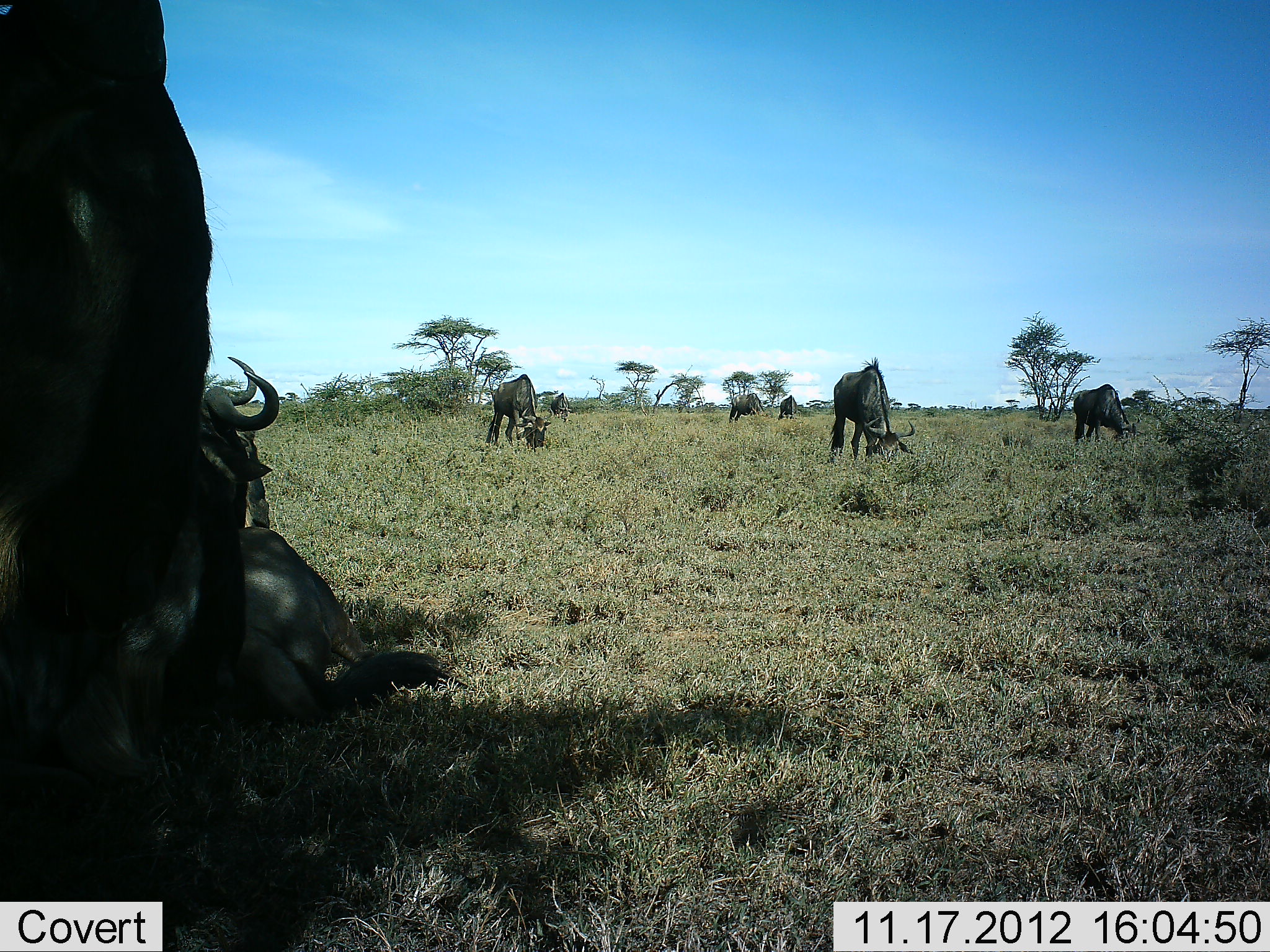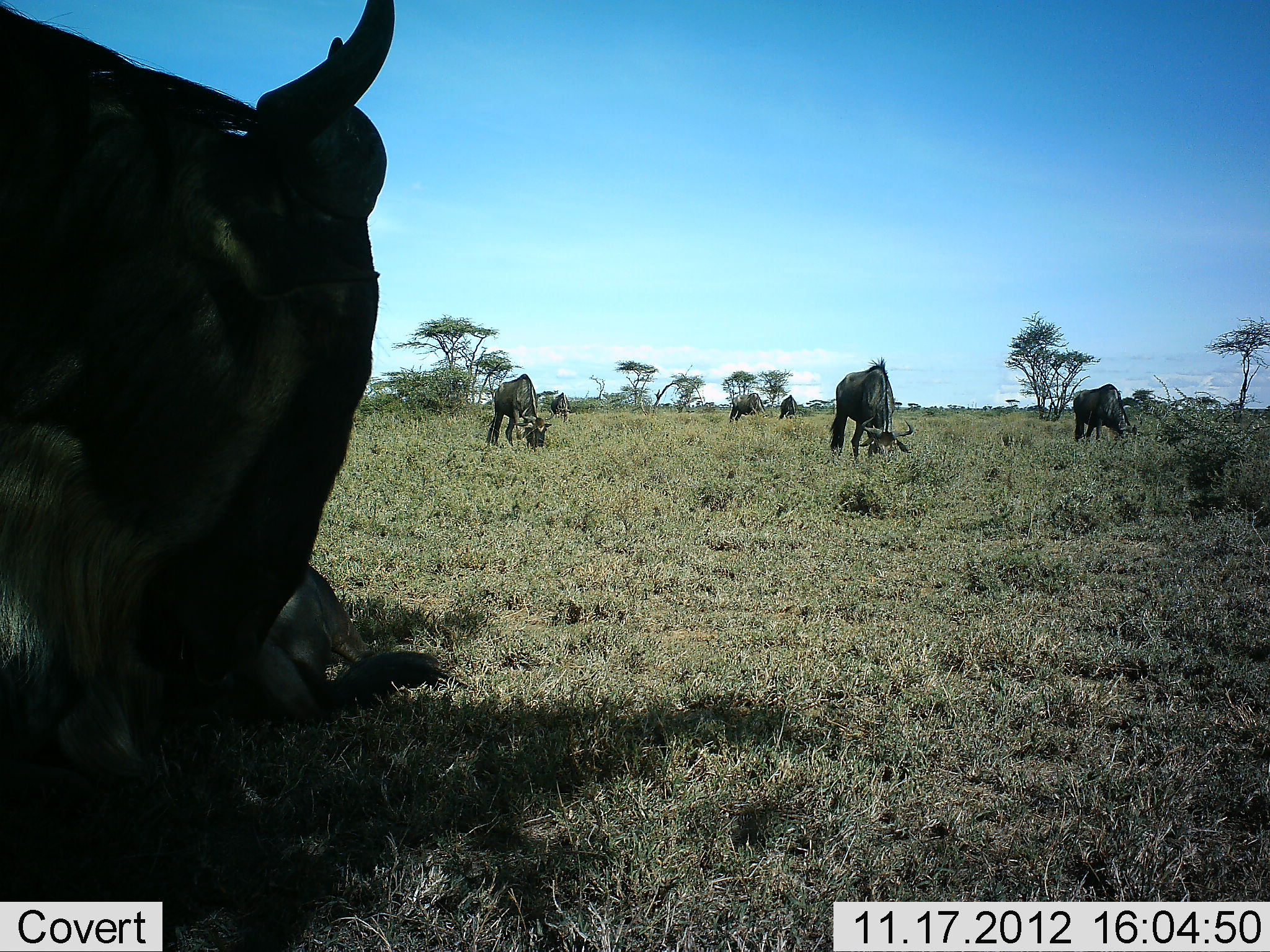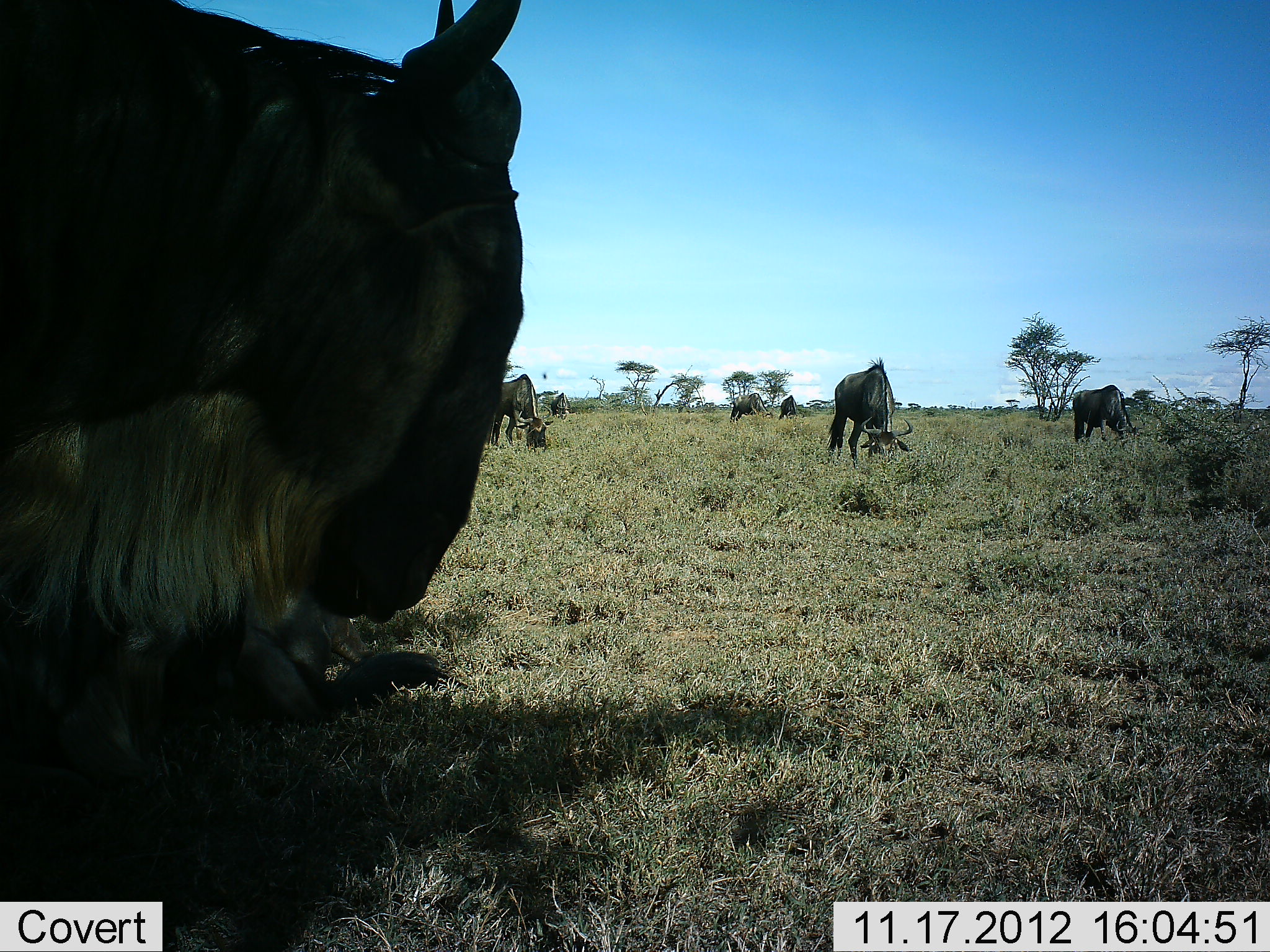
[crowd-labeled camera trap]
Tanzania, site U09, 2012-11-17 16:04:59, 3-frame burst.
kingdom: Animalia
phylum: Chordata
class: Mammalia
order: Artiodactyla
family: Bovidae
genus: Connochaetes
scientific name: Connochaetes taurinus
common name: blue wildebeest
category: wildebeest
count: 8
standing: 45%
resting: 82%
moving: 9%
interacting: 0%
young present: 0%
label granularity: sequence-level